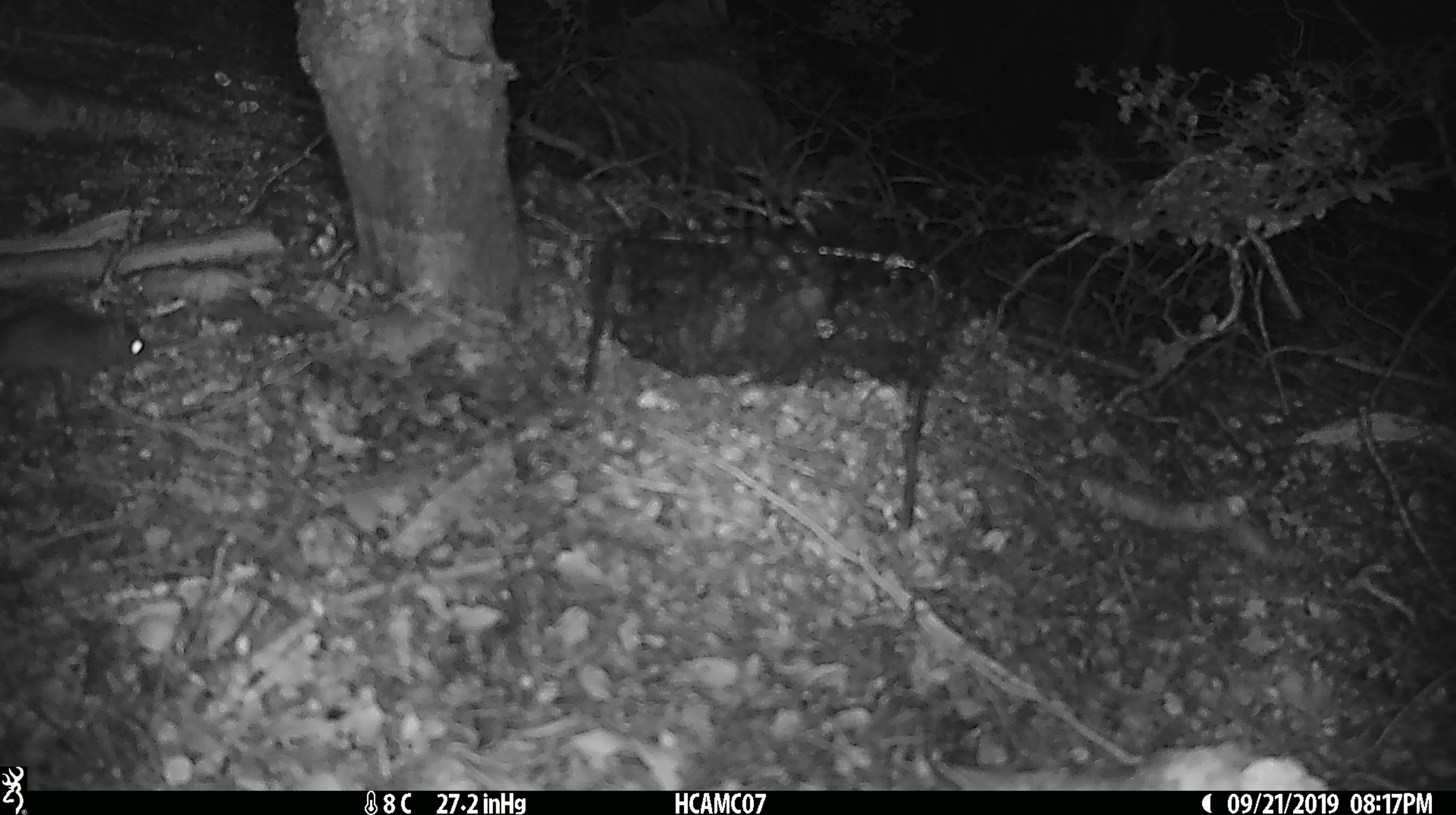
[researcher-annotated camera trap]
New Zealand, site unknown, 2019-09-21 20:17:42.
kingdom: Animalia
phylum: Chordata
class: Mammalia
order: Rodentia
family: Muridae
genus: Mus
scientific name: Mus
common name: mouse